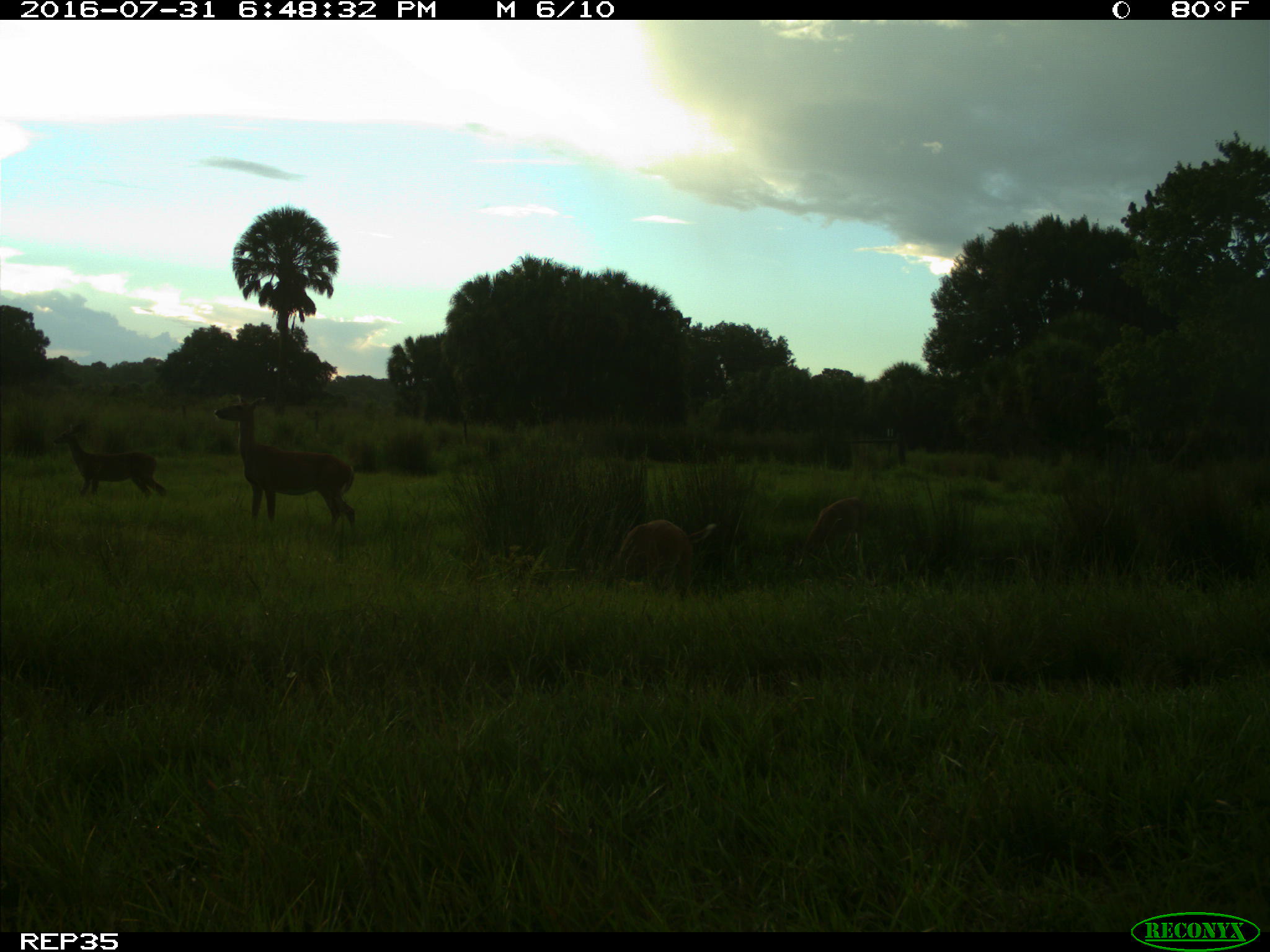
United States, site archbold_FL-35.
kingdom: Animalia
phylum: Chordata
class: Mammalia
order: Artiodactyla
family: Cervidae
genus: Odocoileus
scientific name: Odocoileus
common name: deer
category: unidentified deer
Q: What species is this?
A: Unidentified deer (deer) (Odocoileus).